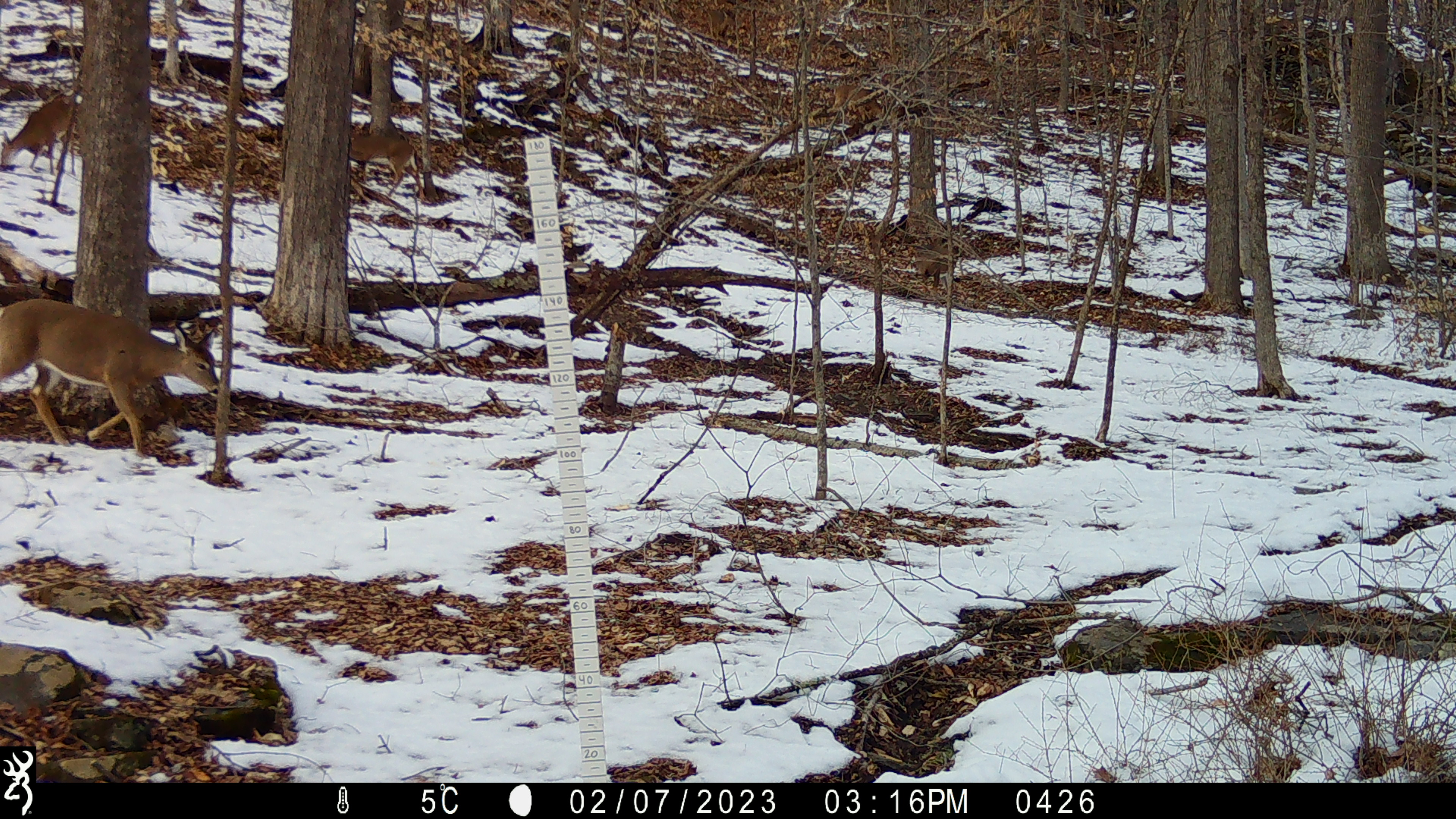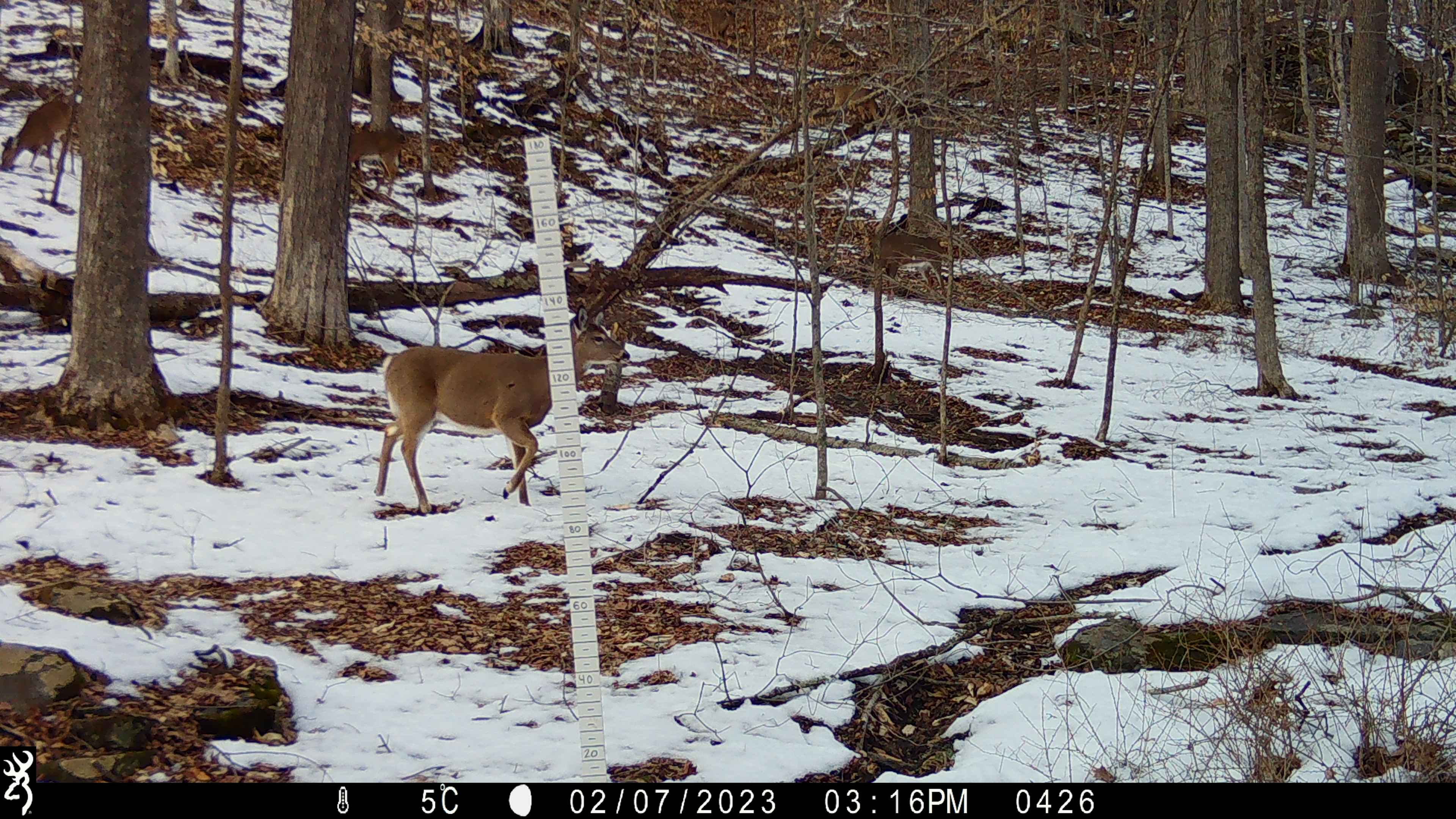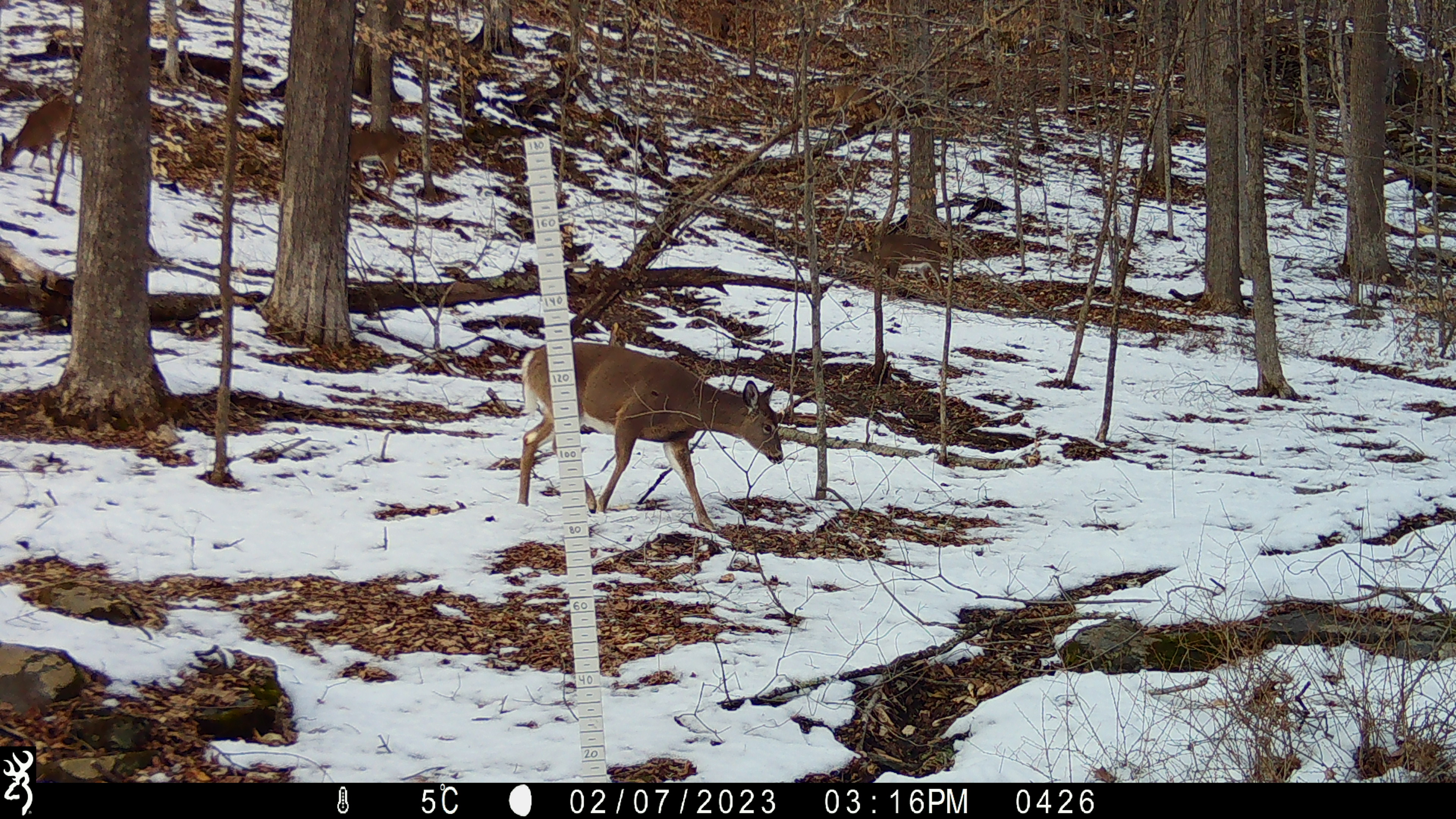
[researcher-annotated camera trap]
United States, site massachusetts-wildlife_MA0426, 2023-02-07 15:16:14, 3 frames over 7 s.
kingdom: Animalia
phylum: Chordata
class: Mammalia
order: Artiodactyla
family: Cervidae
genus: Odocoileus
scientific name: Odocoileus virginianus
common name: white-tailed deer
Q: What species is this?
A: White-tailed deer (Odocoileus virginianus).